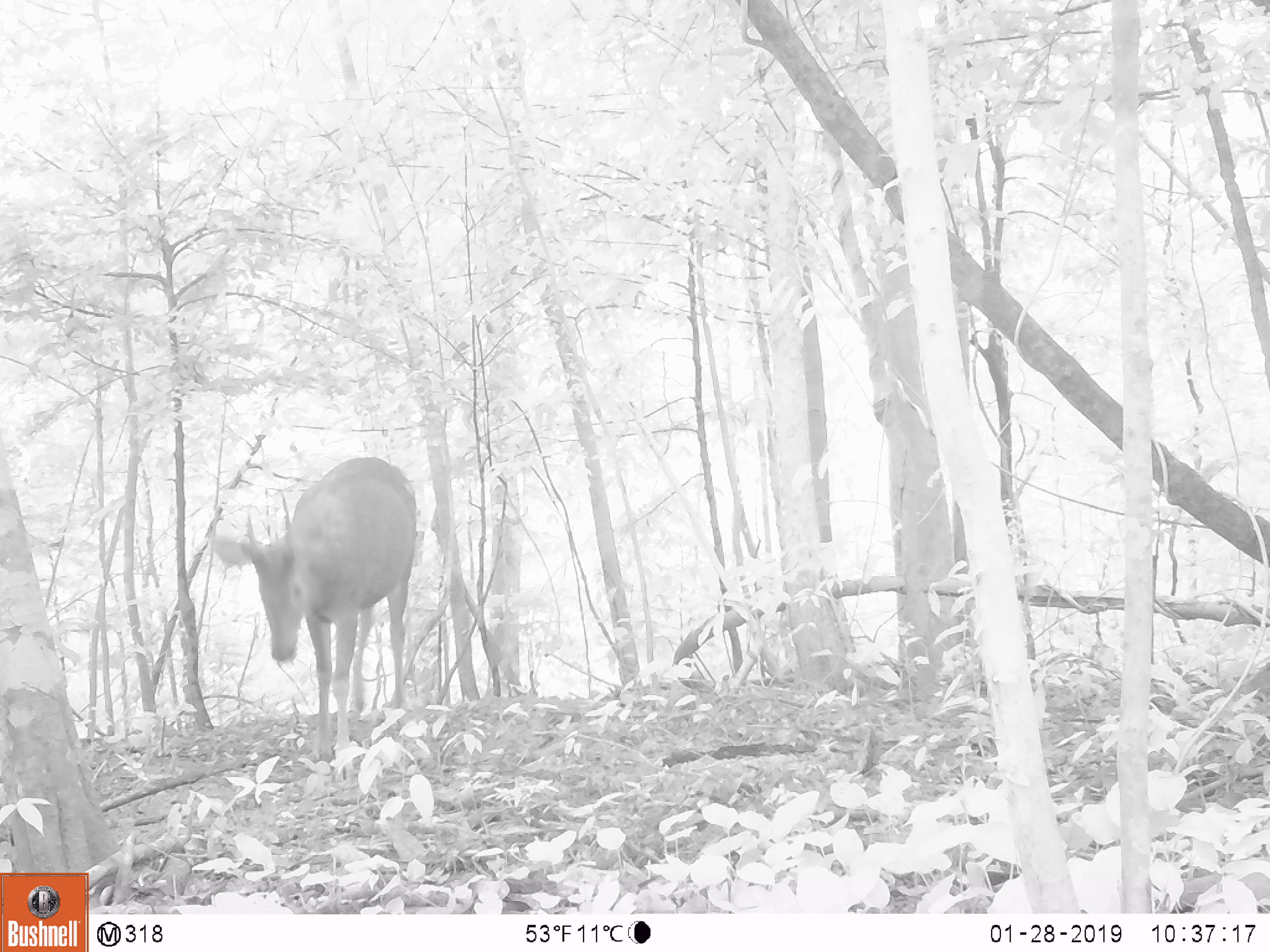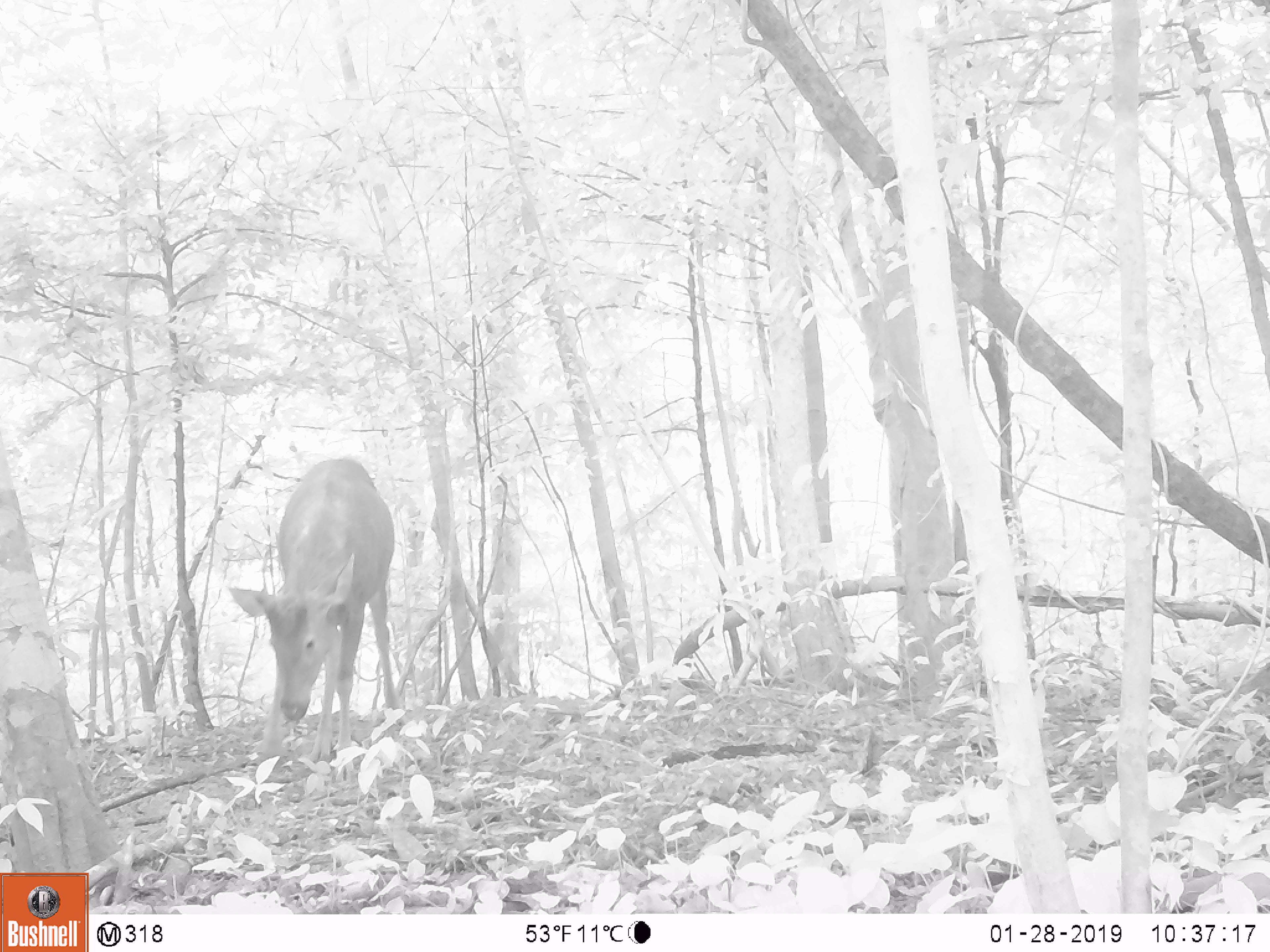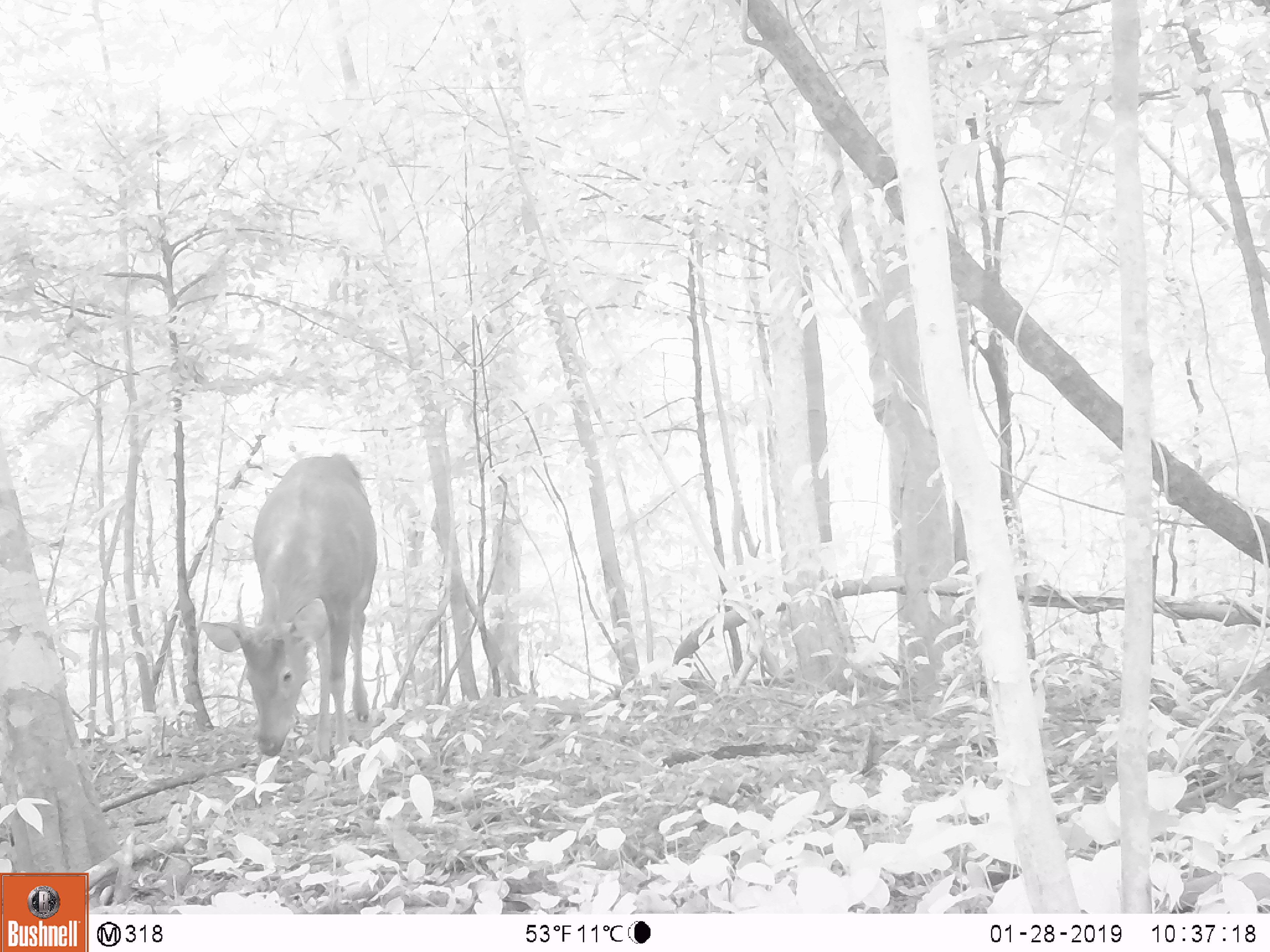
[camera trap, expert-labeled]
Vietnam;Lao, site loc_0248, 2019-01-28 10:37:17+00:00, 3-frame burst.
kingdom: Animalia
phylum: Chordata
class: Mammalia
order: Artiodactyla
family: Cervidae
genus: Rusa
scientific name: Rusa unicolor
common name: sambar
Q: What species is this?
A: Sambar (Rusa unicolor).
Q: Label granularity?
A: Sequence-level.